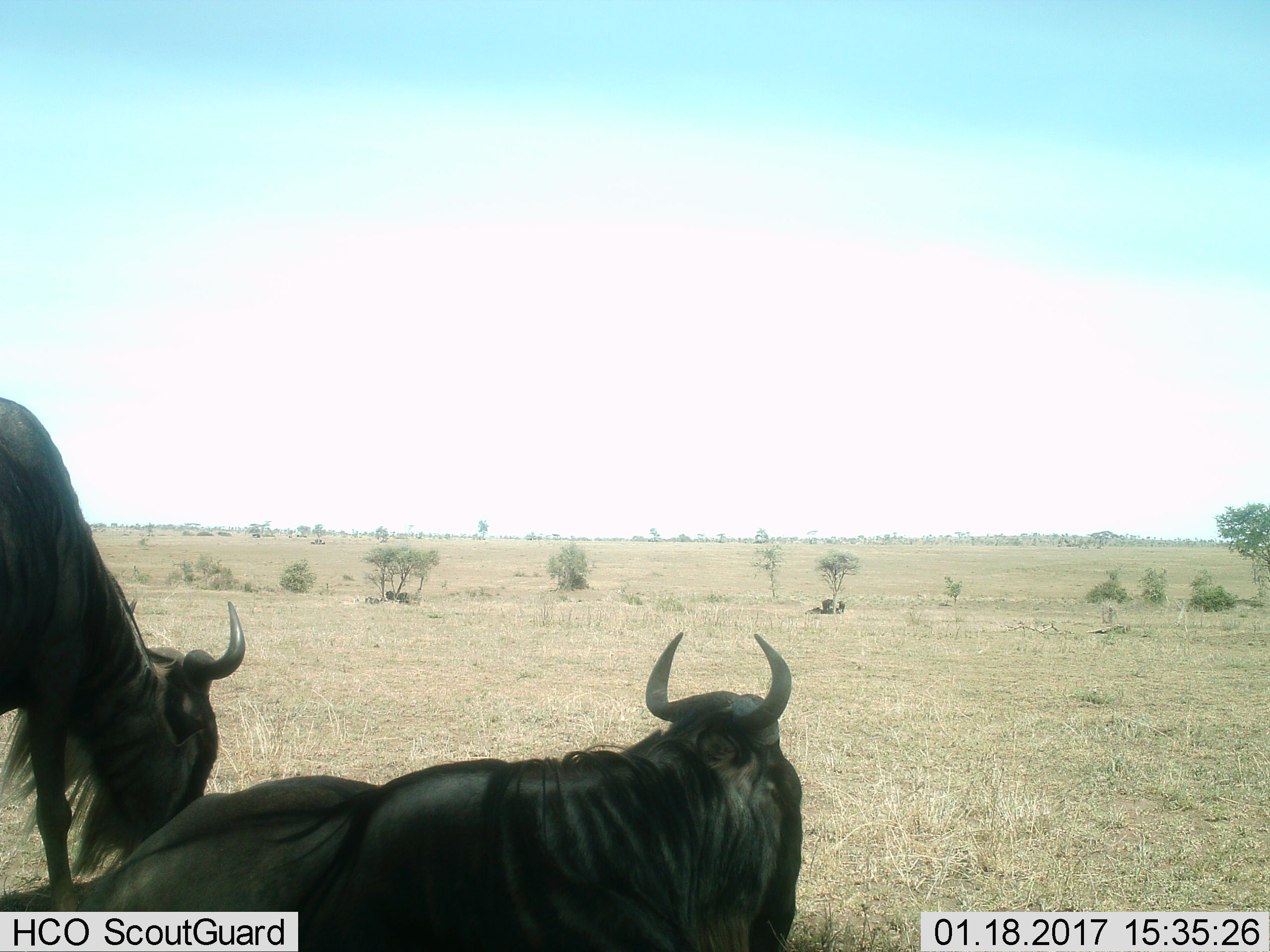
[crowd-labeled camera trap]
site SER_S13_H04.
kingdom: Animalia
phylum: Chordata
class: Mammalia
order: Artiodactyla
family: Bovidae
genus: Connochaetes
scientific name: Connochaetes taurinus taurinus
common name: blue wildebeest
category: wildebeestblue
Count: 2.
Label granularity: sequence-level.